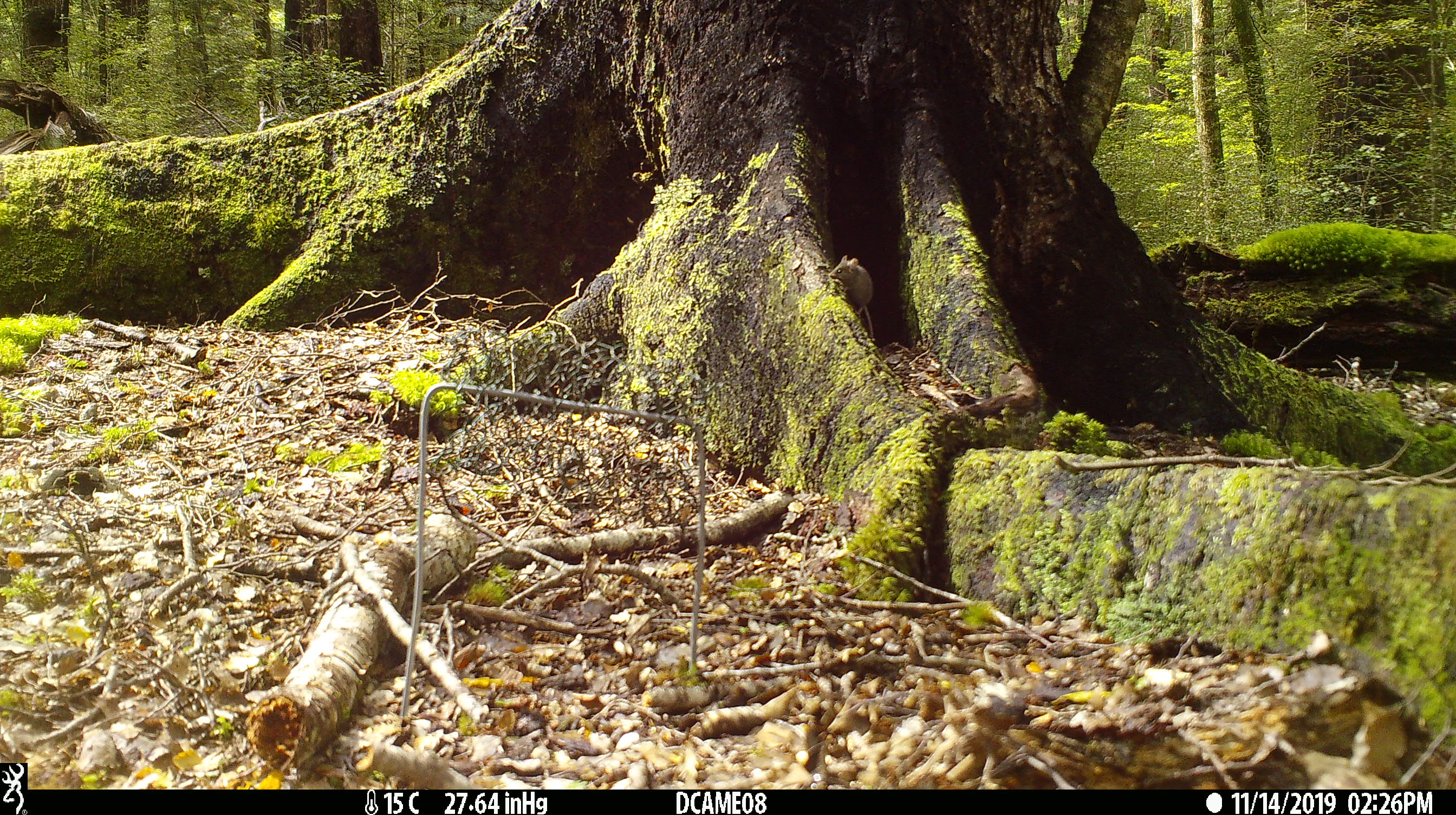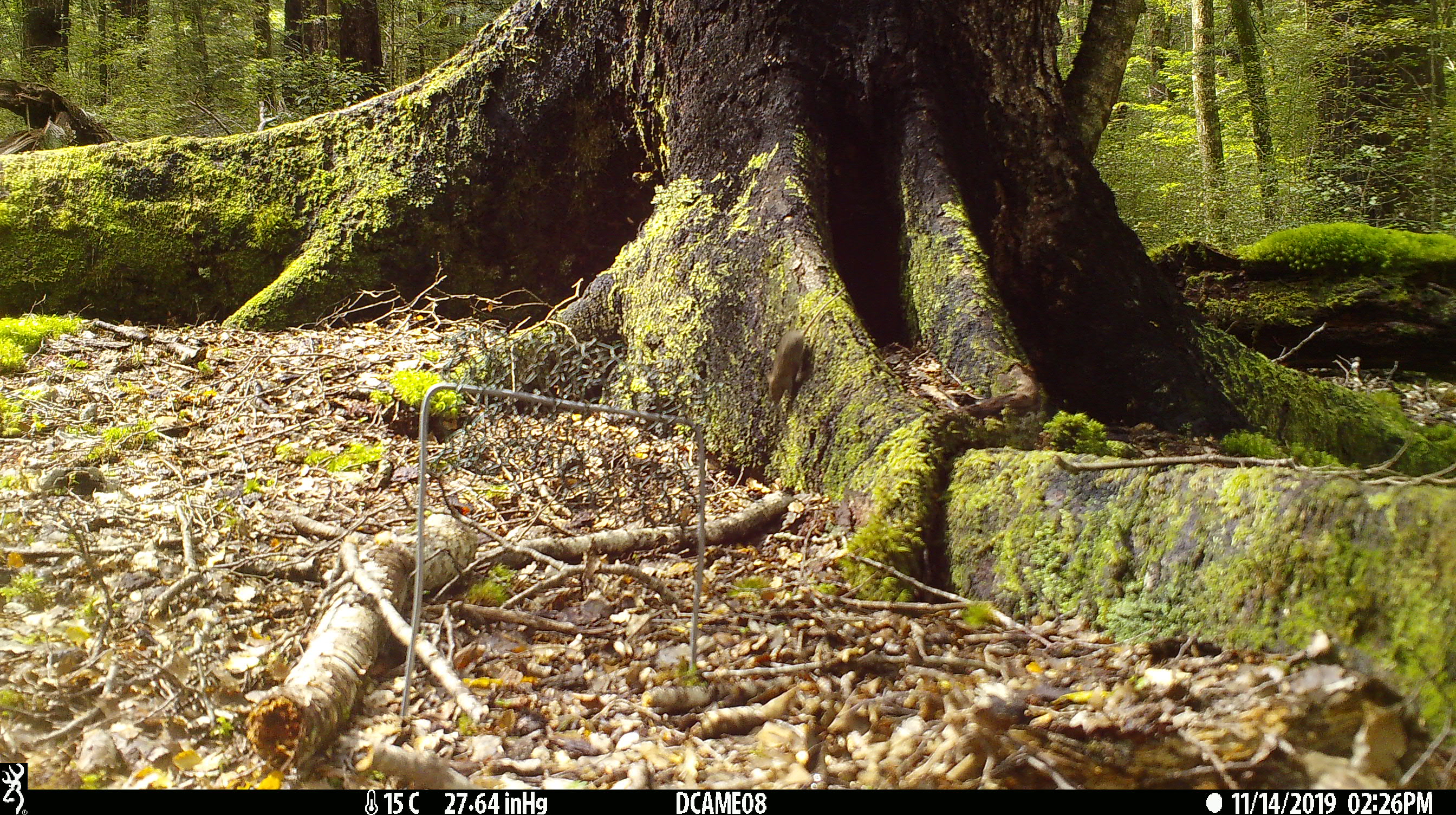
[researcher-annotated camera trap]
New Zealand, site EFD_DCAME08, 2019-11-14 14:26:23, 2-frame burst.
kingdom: Animalia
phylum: Chordata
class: Mammalia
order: Rodentia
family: Muridae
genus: Mus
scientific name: Mus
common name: mouse